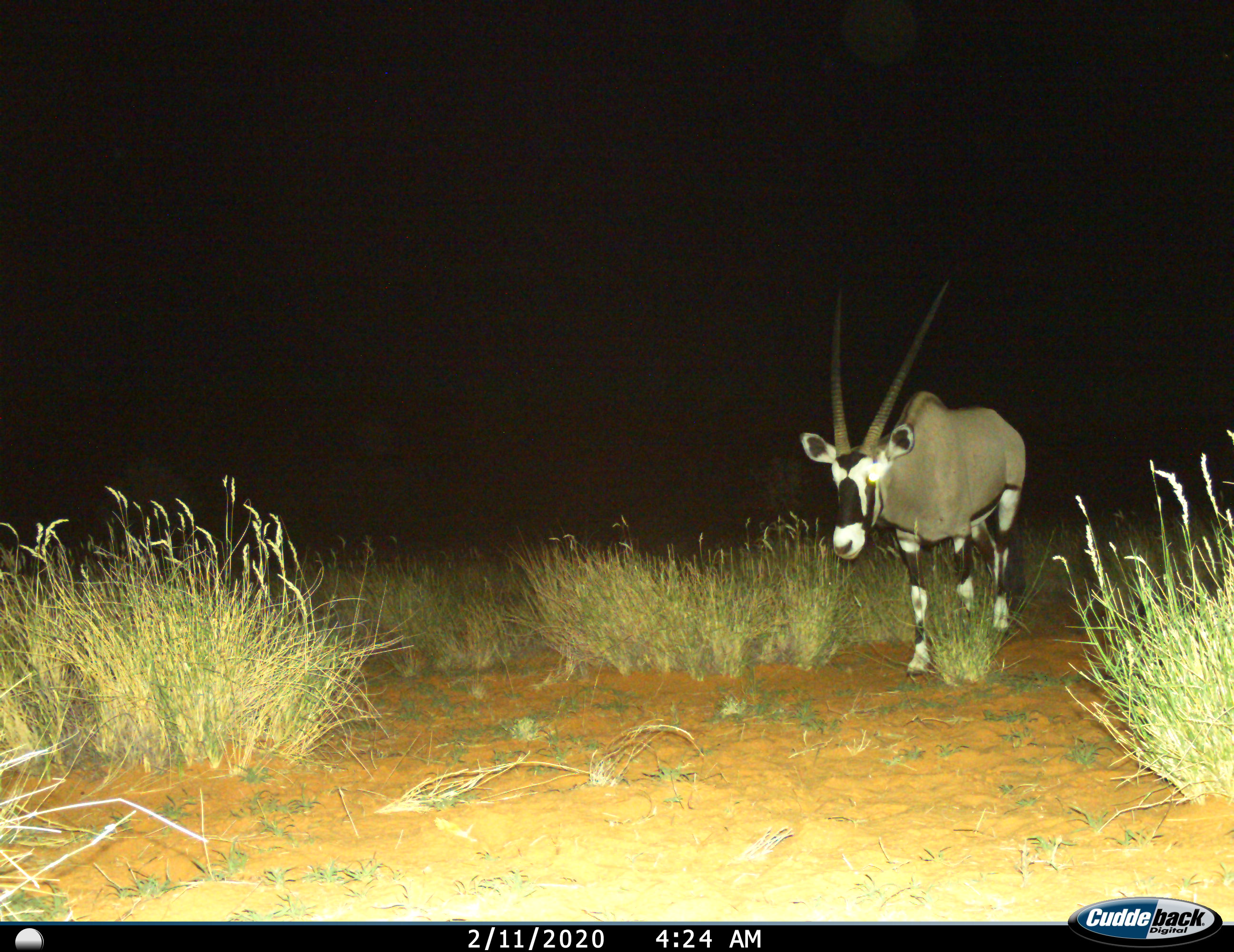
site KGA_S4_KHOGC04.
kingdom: Animalia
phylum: Chordata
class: Mammalia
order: Artiodactyla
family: Bovidae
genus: Oryx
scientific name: Oryx gazella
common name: gemsbok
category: oryx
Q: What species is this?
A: Oryx (gemsbok) (Oryx gazella).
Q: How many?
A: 1.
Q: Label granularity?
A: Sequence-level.